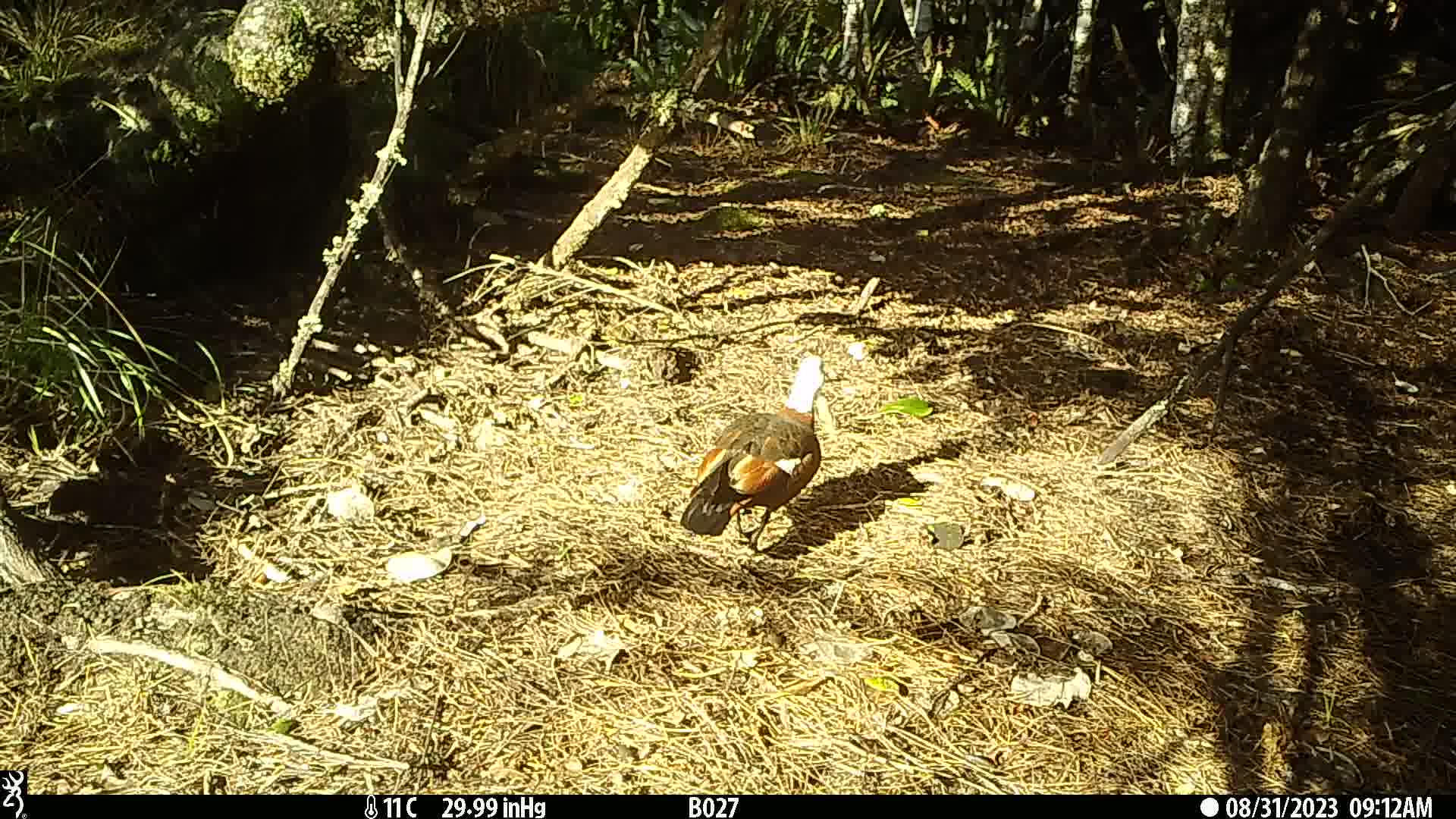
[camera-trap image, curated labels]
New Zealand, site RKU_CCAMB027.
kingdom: Animalia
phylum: Chordata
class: Aves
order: Anseriformes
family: Anatidae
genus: Tadorna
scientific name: Tadorna variegata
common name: paradise shelduck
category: paradise duck